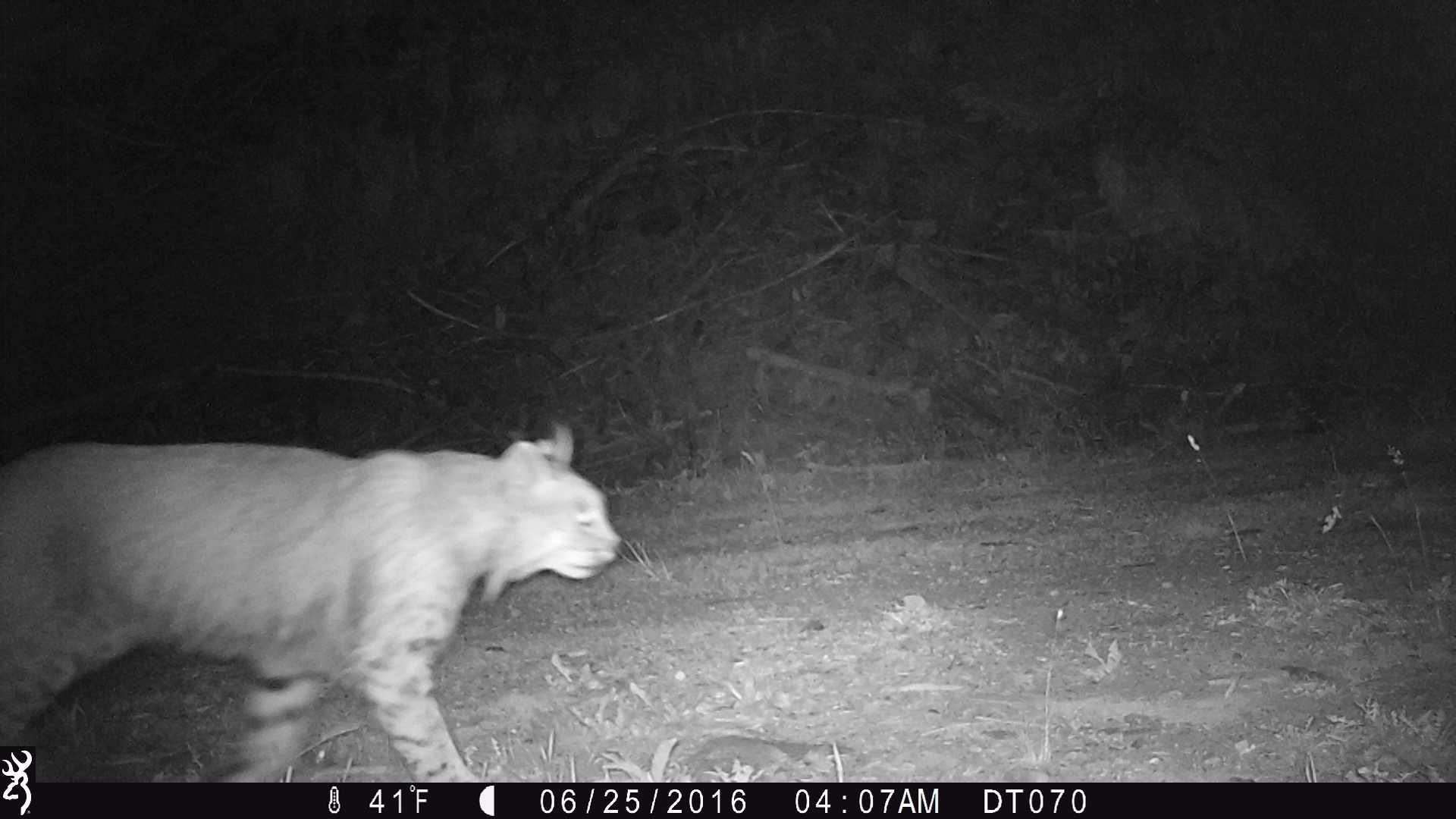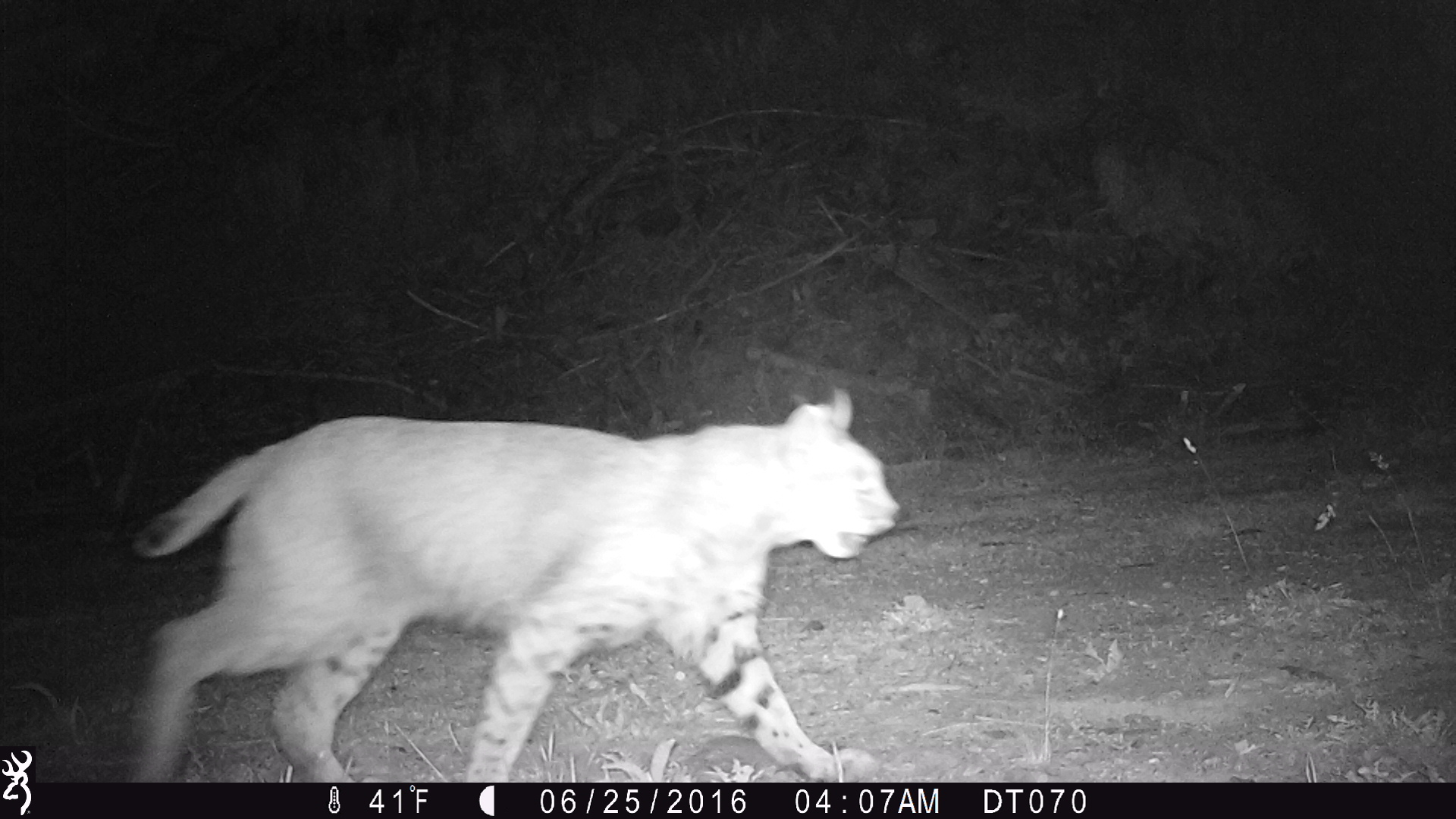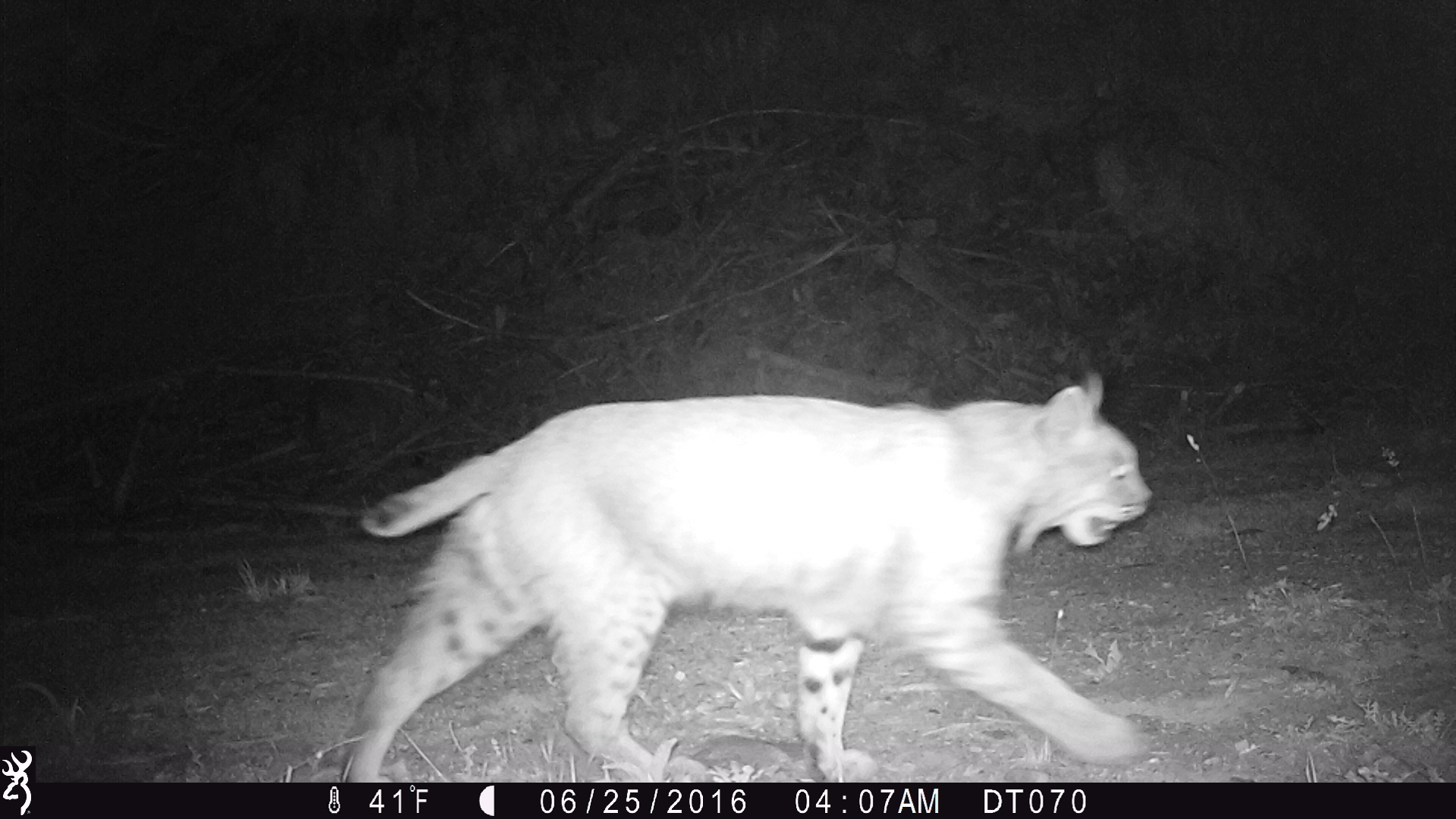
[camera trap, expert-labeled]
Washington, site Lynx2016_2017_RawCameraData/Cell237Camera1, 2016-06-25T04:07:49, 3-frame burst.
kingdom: Animalia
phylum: Chordata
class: Mammalia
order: Carnivora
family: Felidae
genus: Lynx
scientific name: Lynx rufus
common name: bobcat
Lynx rufus (bobcat). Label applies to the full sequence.